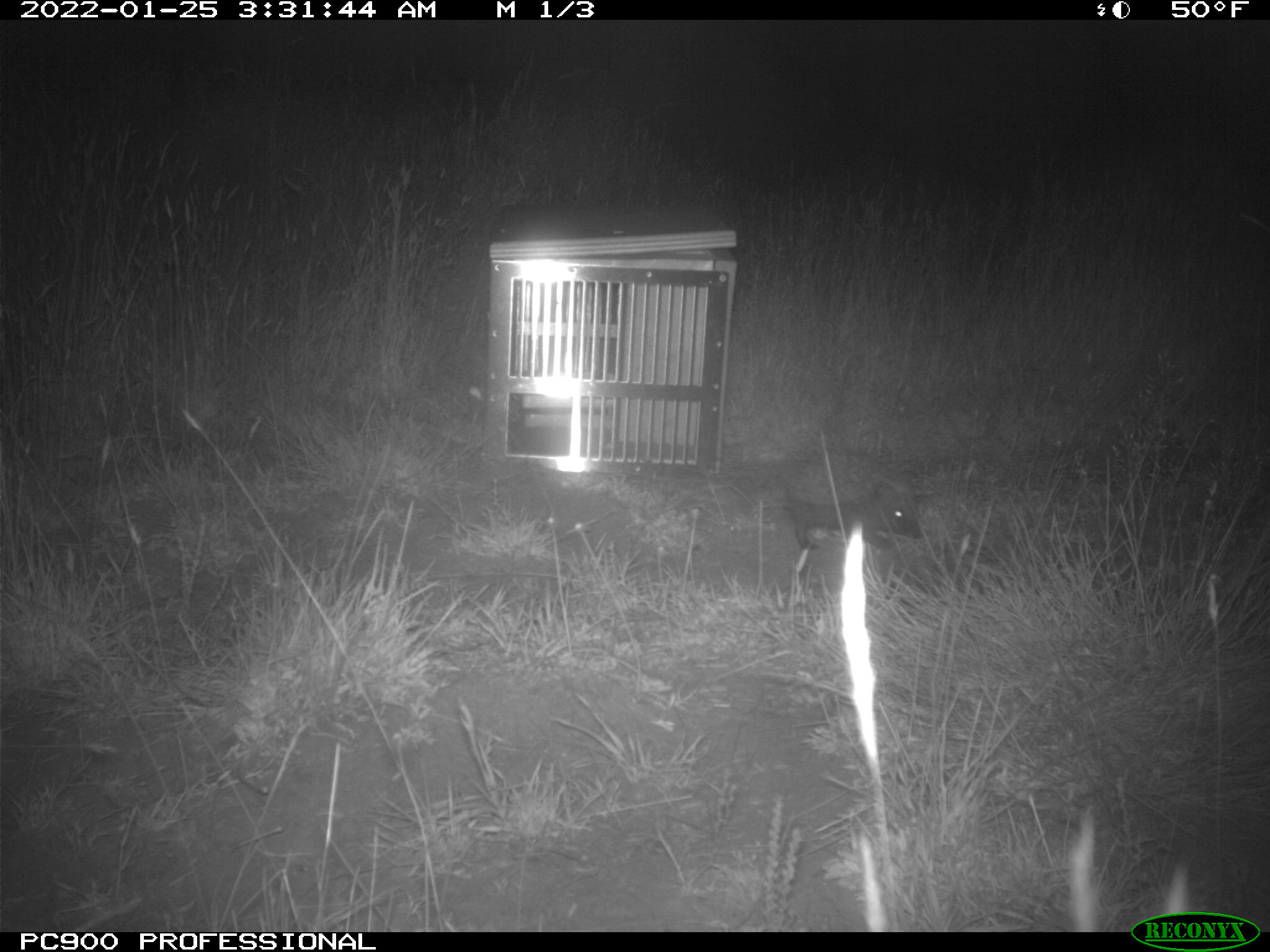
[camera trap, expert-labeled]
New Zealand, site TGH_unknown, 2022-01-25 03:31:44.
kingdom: Animalia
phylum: Chordata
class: Mammalia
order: Eulipotyphla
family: Erinaceidae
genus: Erinaceus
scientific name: Erinaceus europaeus europaeus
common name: european hedgehog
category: hedgehog